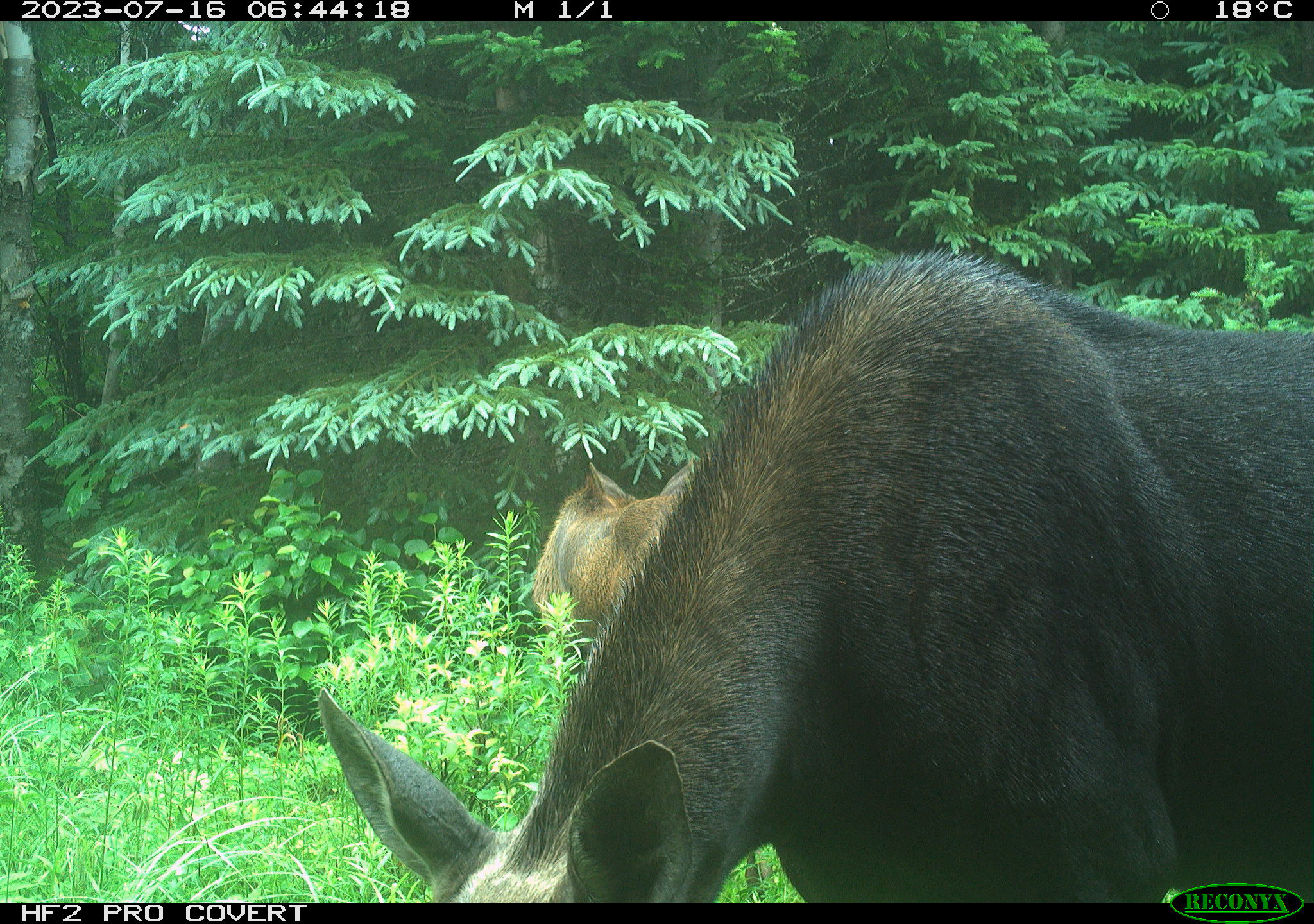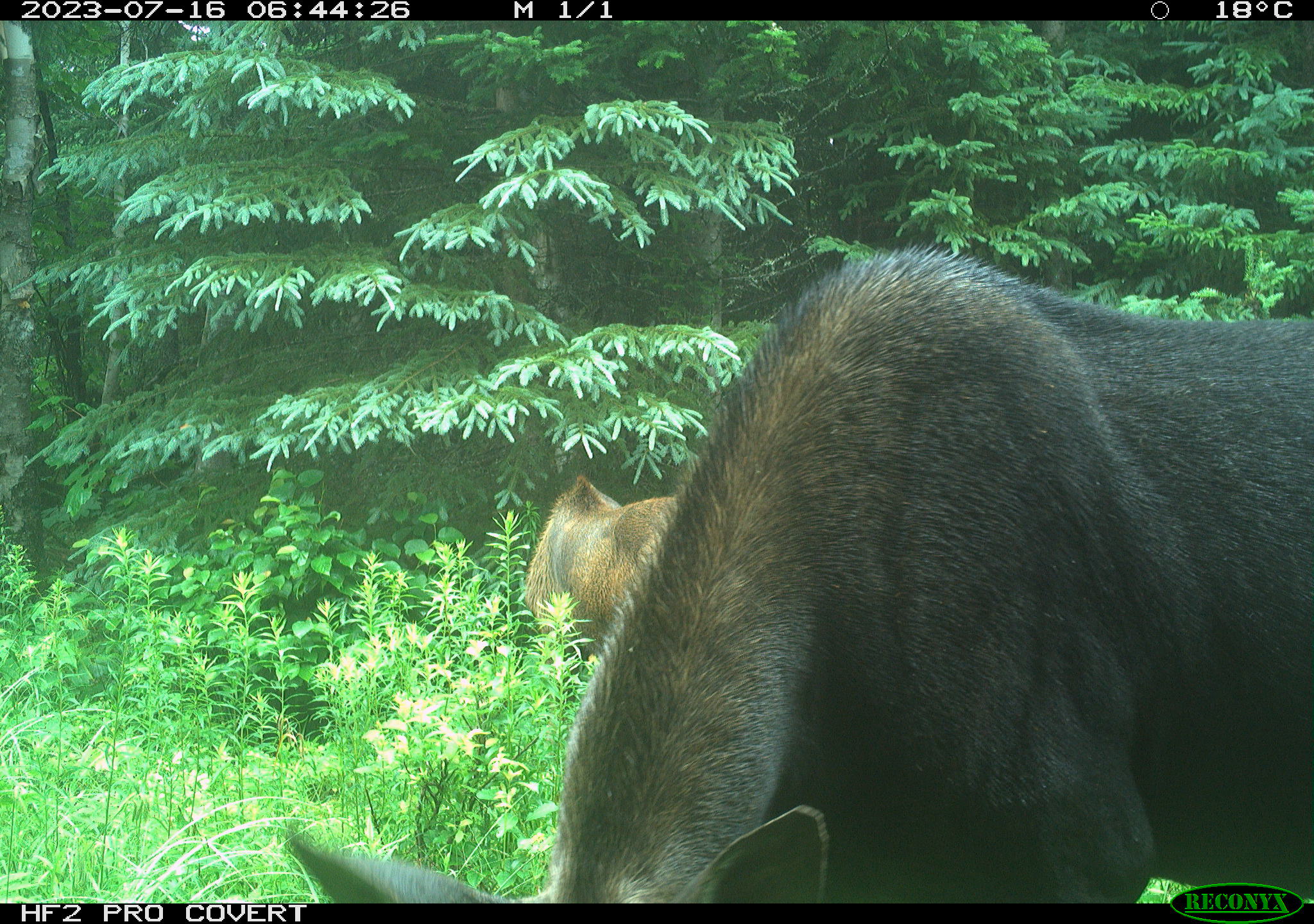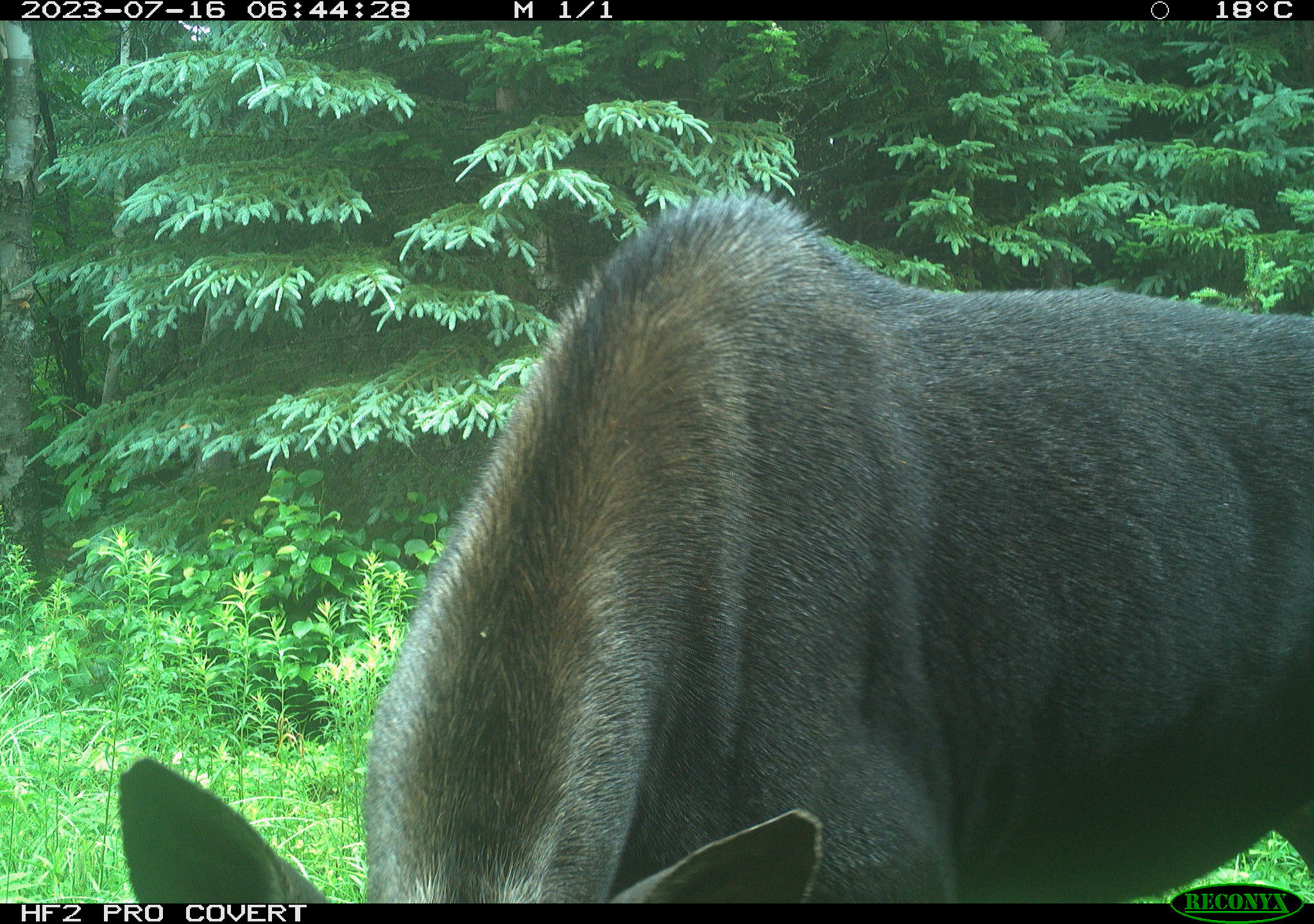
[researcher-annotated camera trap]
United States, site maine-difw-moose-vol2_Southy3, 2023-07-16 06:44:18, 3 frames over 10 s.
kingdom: Animalia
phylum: Chordata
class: Mammalia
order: Artiodactyla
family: Cervidae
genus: Alces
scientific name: Alces alces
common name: moose